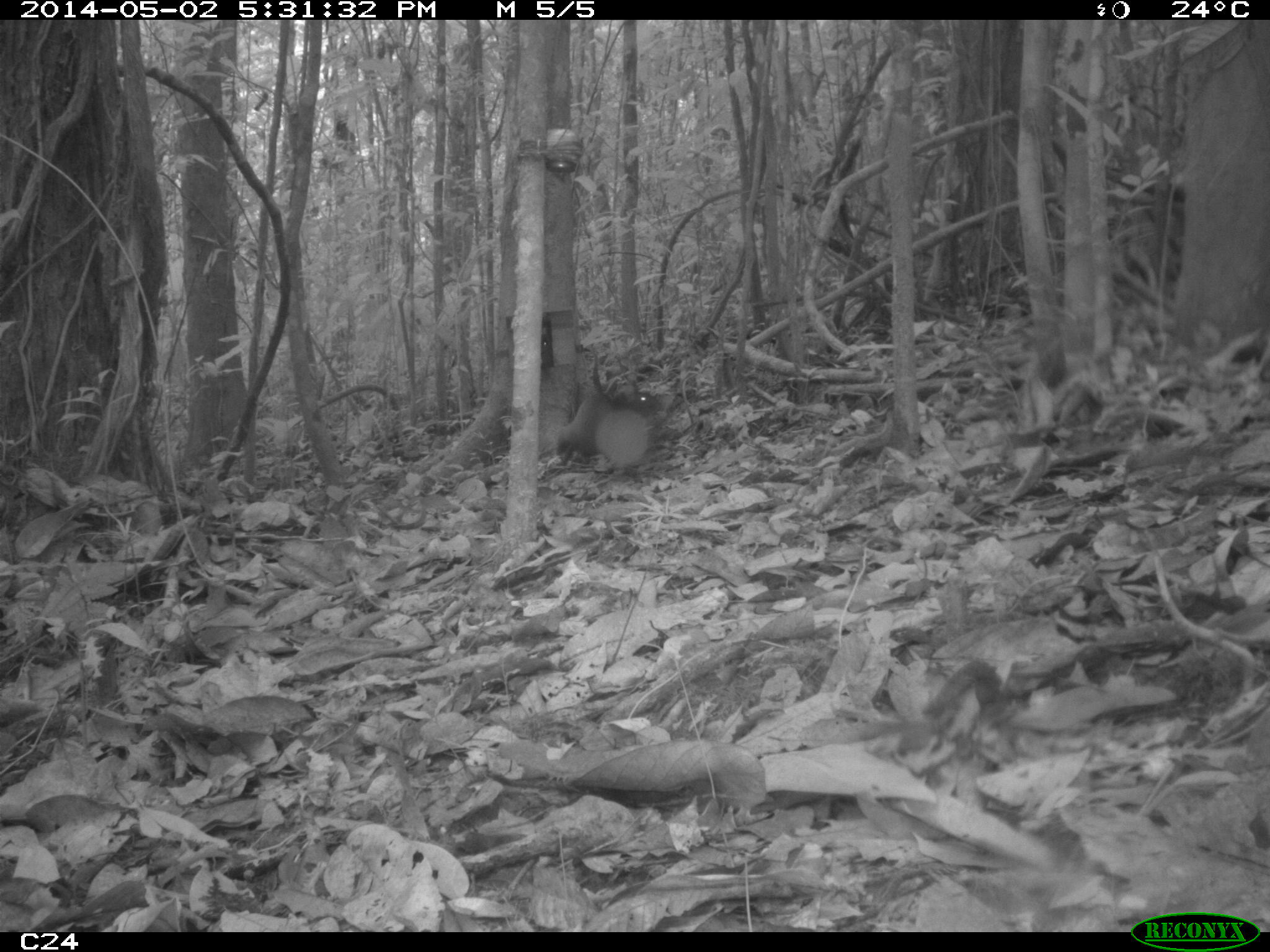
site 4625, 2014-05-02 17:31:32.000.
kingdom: Animalia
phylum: Chordata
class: Mammalia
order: Rodentia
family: Dasyproctidae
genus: Dasyprocta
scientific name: Dasyprocta leporina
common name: red-rumped agouti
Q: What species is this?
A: Dasyprocta leporina (red-rumped agouti).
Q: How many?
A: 1.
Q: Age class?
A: Adult.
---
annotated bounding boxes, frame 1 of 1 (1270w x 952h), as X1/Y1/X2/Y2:
dasyprocta leporina: 626/390/661/414